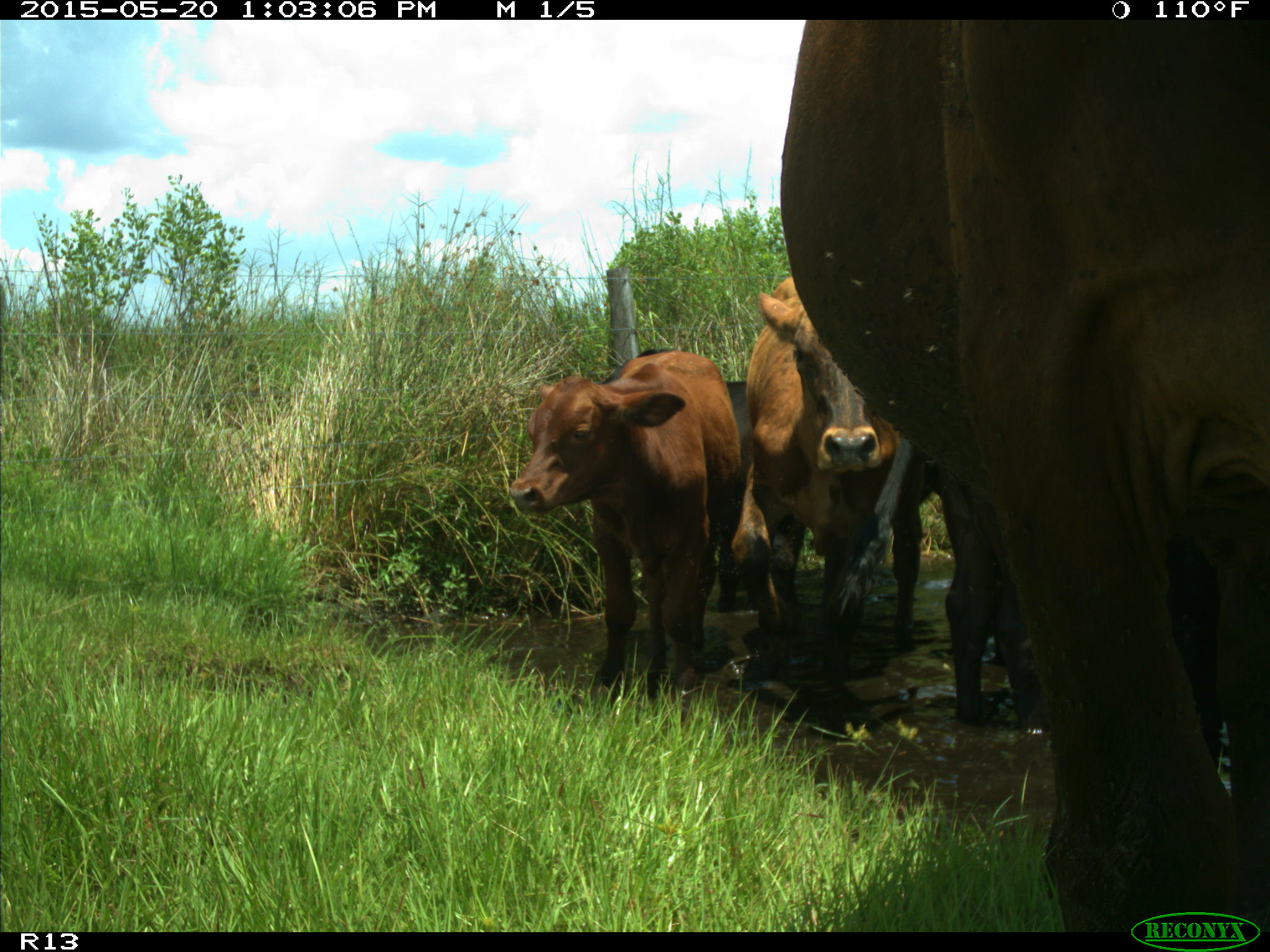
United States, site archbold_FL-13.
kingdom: Animalia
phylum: Chordata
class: Mammalia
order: Artiodactyla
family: Bovidae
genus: Bos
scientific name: Bos taurus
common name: domestic cow